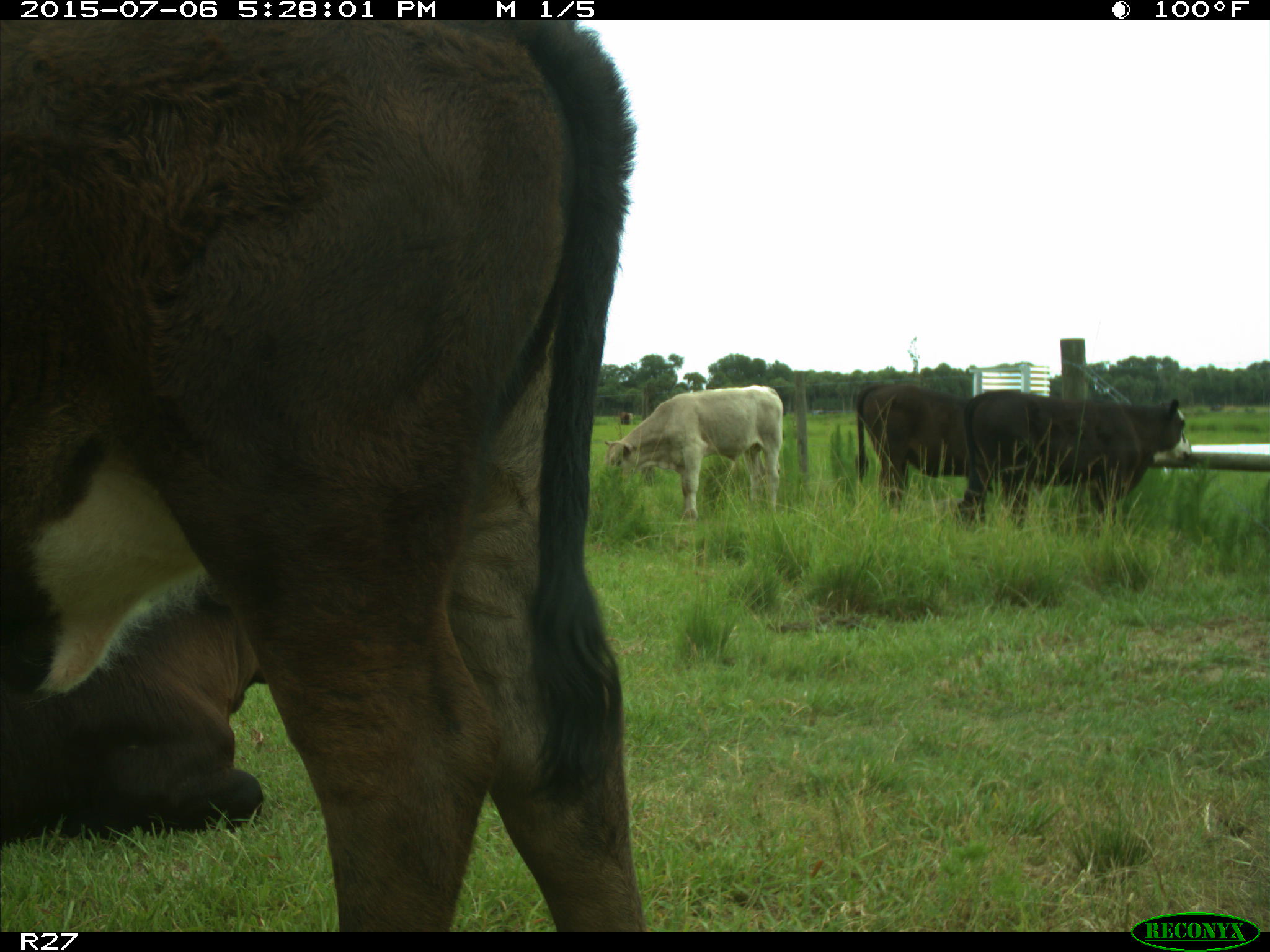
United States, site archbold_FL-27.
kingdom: Animalia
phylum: Chordata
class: Mammalia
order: Artiodactyla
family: Bovidae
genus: Bos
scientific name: Bos taurus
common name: domestic cow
Bos taurus (domestic cow).